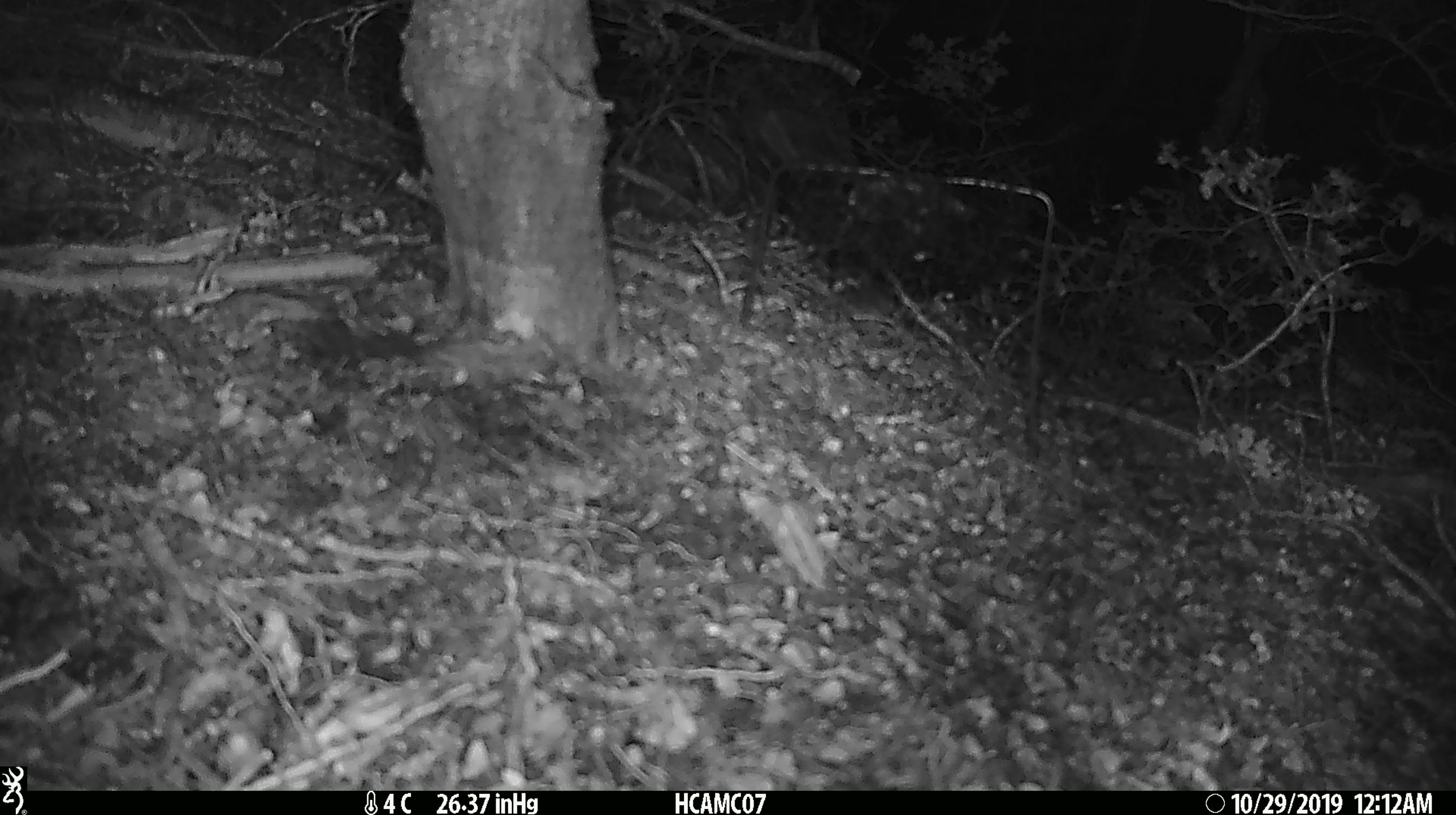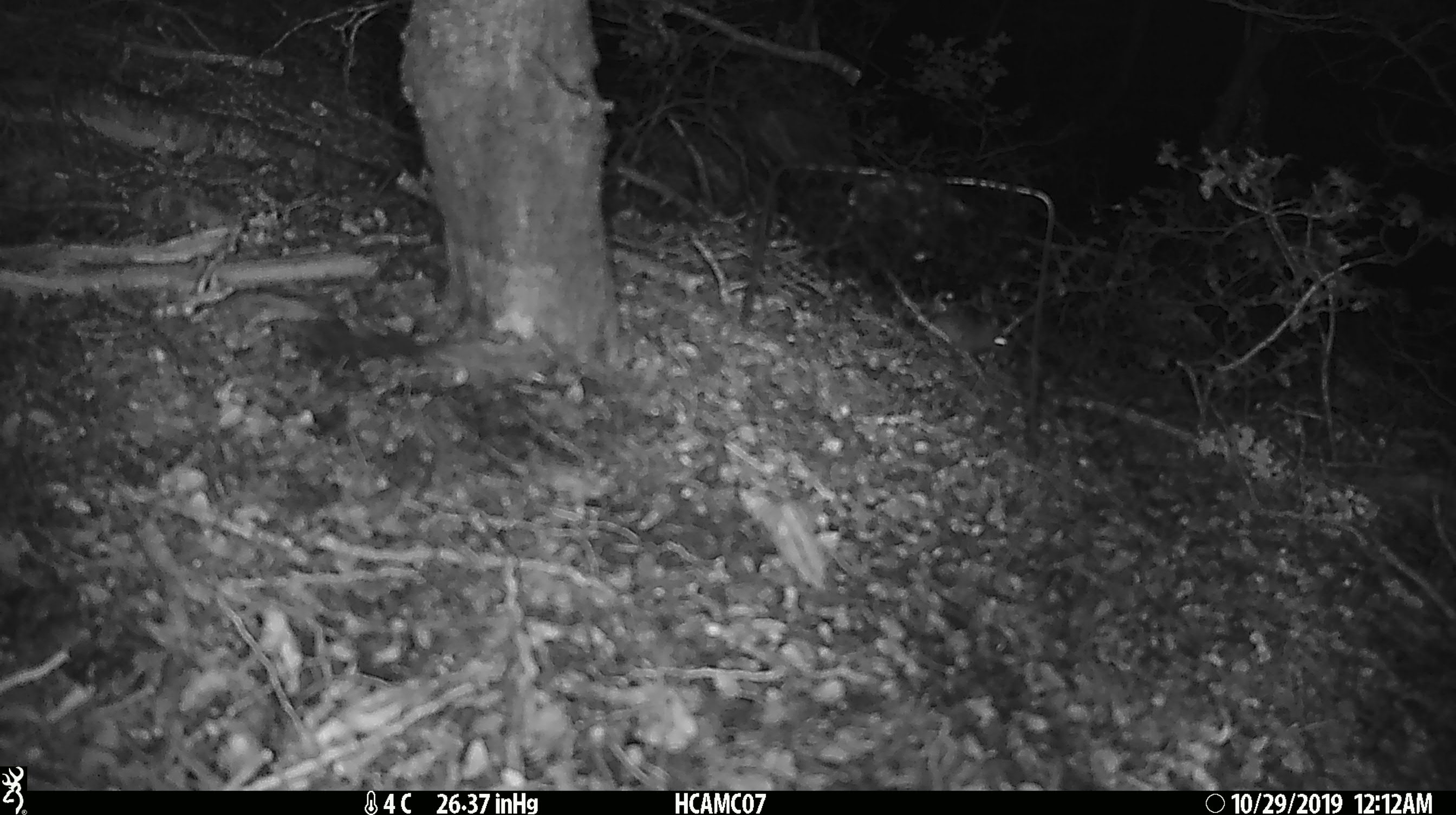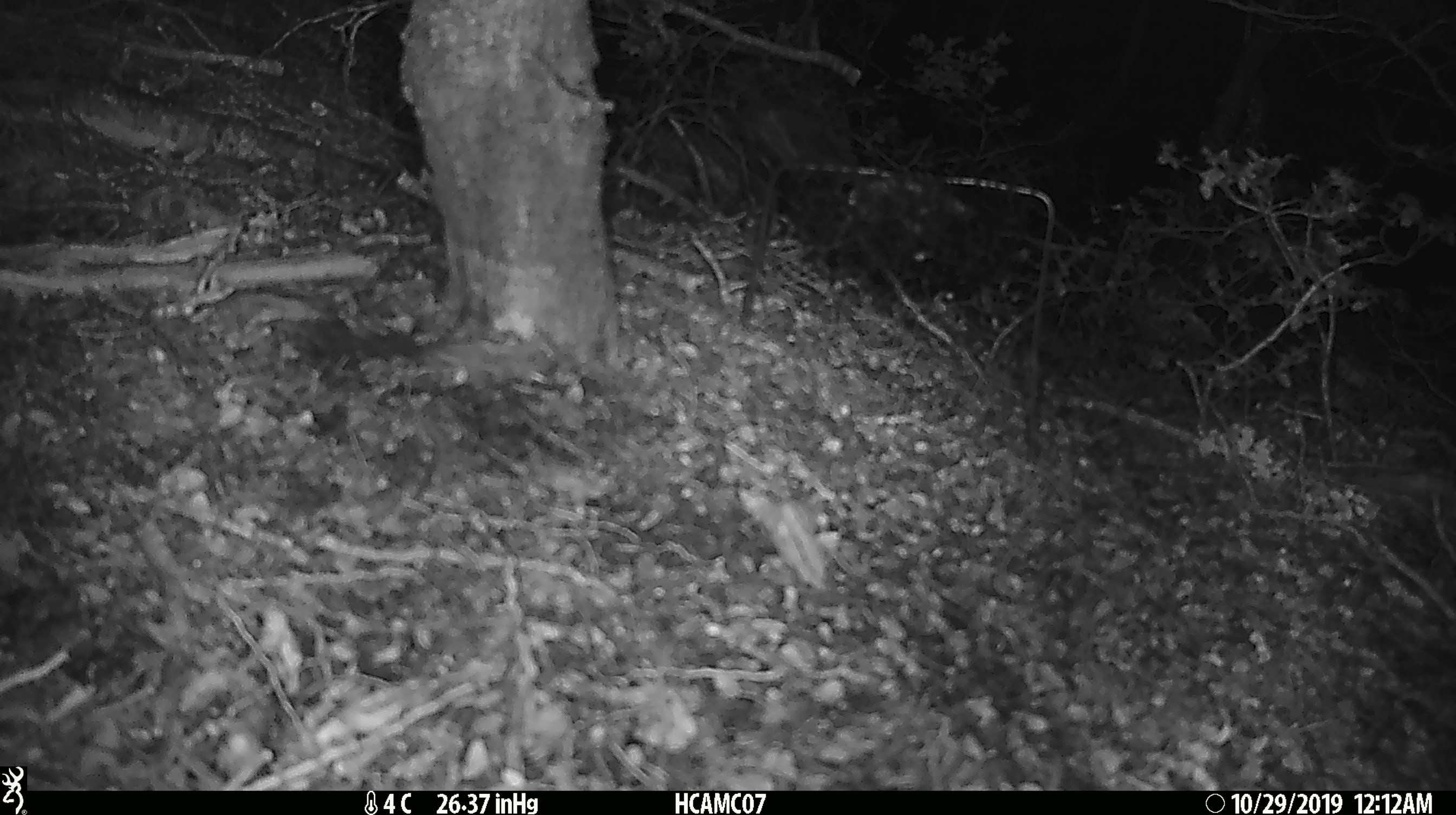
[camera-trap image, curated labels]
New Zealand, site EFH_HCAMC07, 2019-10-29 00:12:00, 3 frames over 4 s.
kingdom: Animalia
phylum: Chordata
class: Mammalia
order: Rodentia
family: Muridae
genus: Mus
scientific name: Mus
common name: mouse